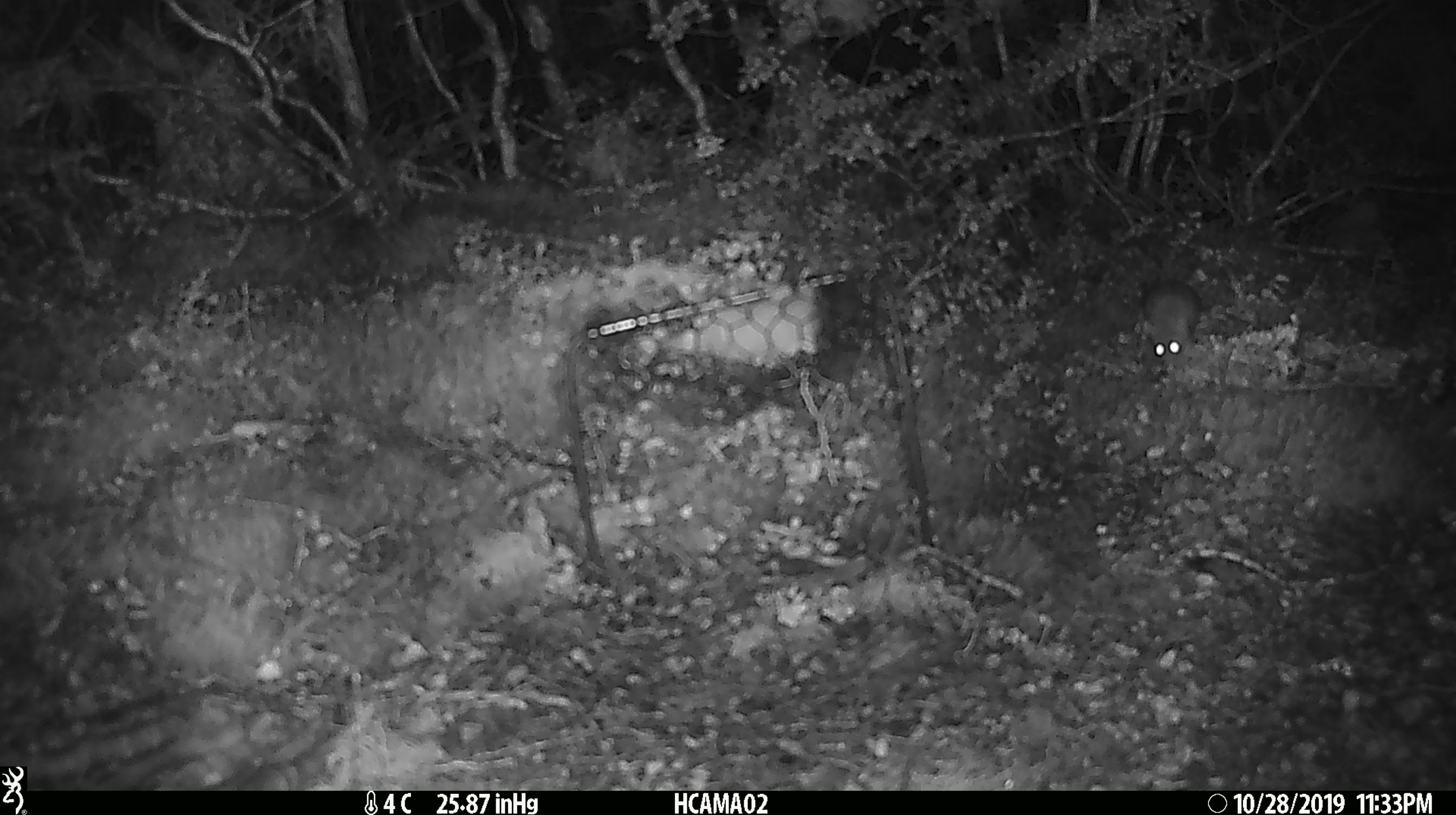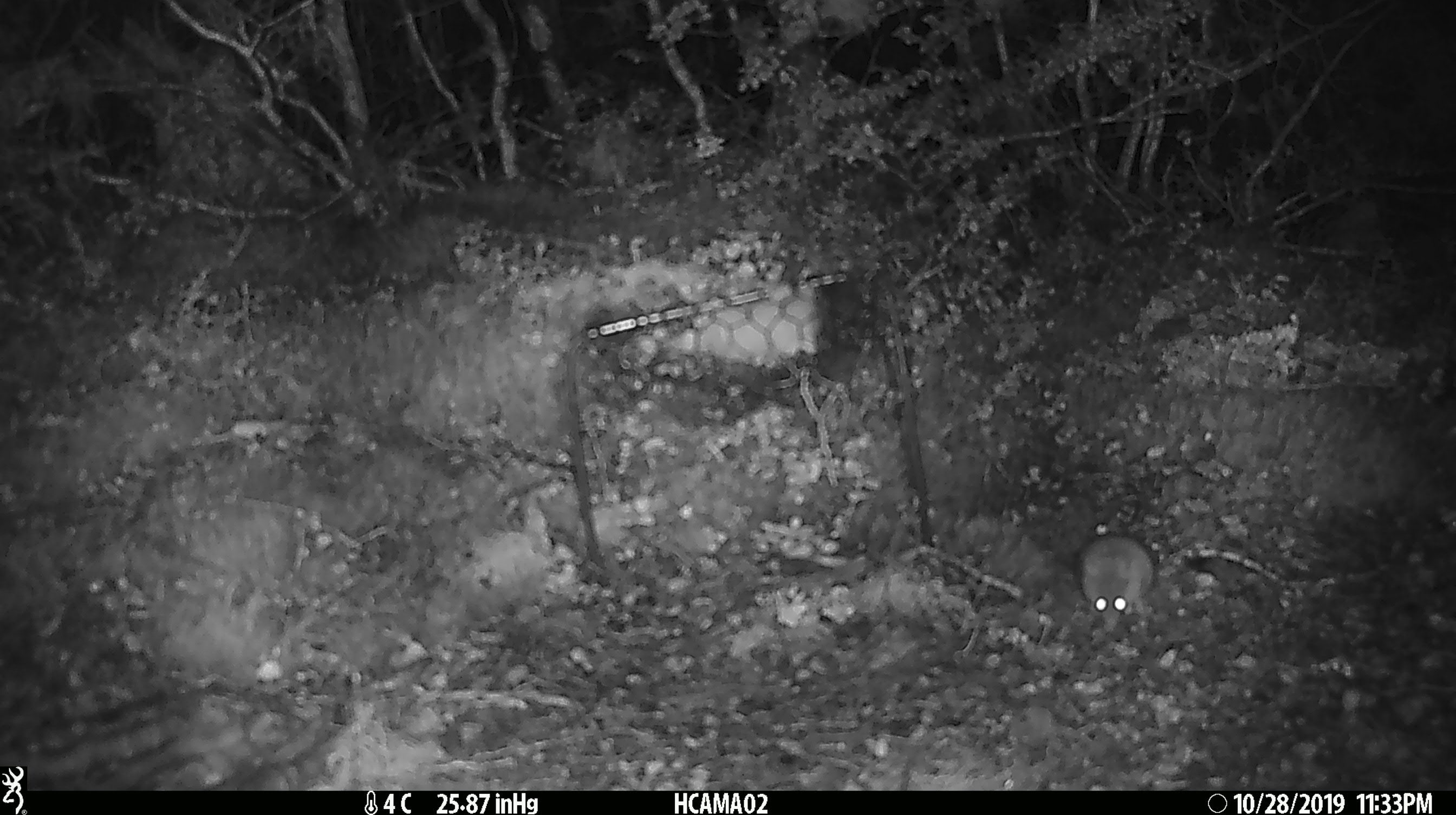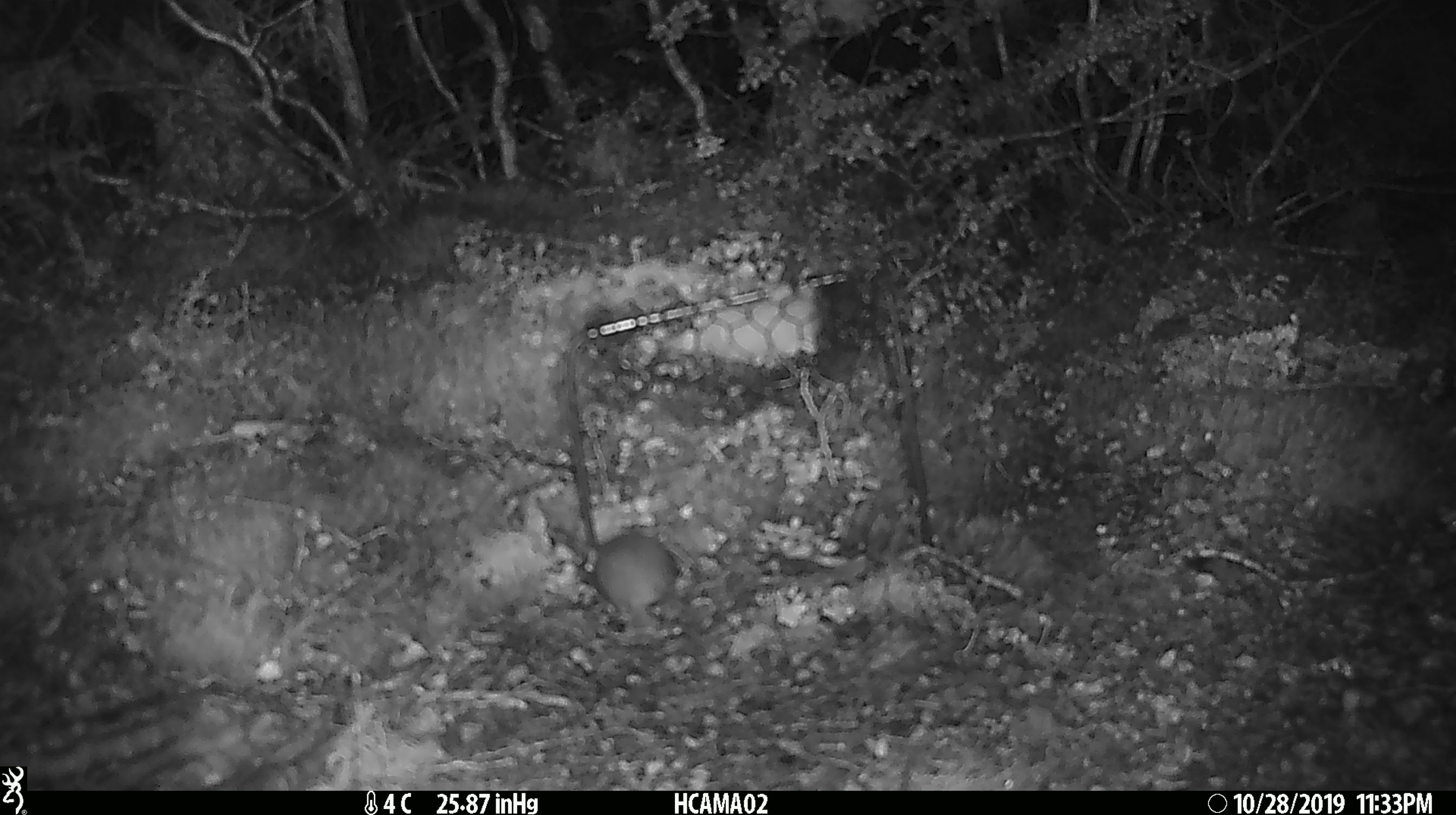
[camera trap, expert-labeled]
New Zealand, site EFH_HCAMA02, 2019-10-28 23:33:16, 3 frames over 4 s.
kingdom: Animalia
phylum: Chordata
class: Mammalia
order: Rodentia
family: Muridae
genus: Mus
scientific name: Mus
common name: mouse